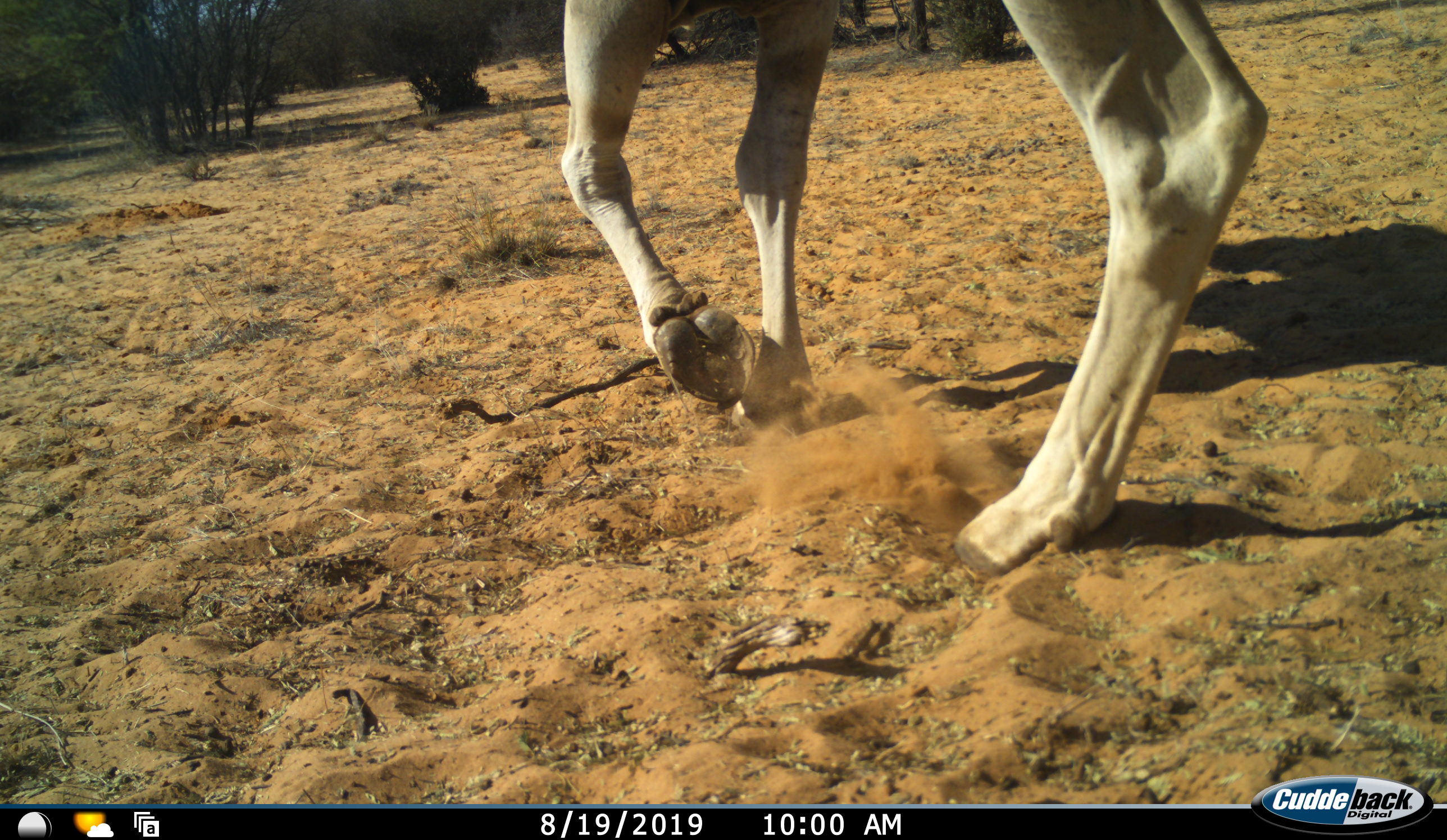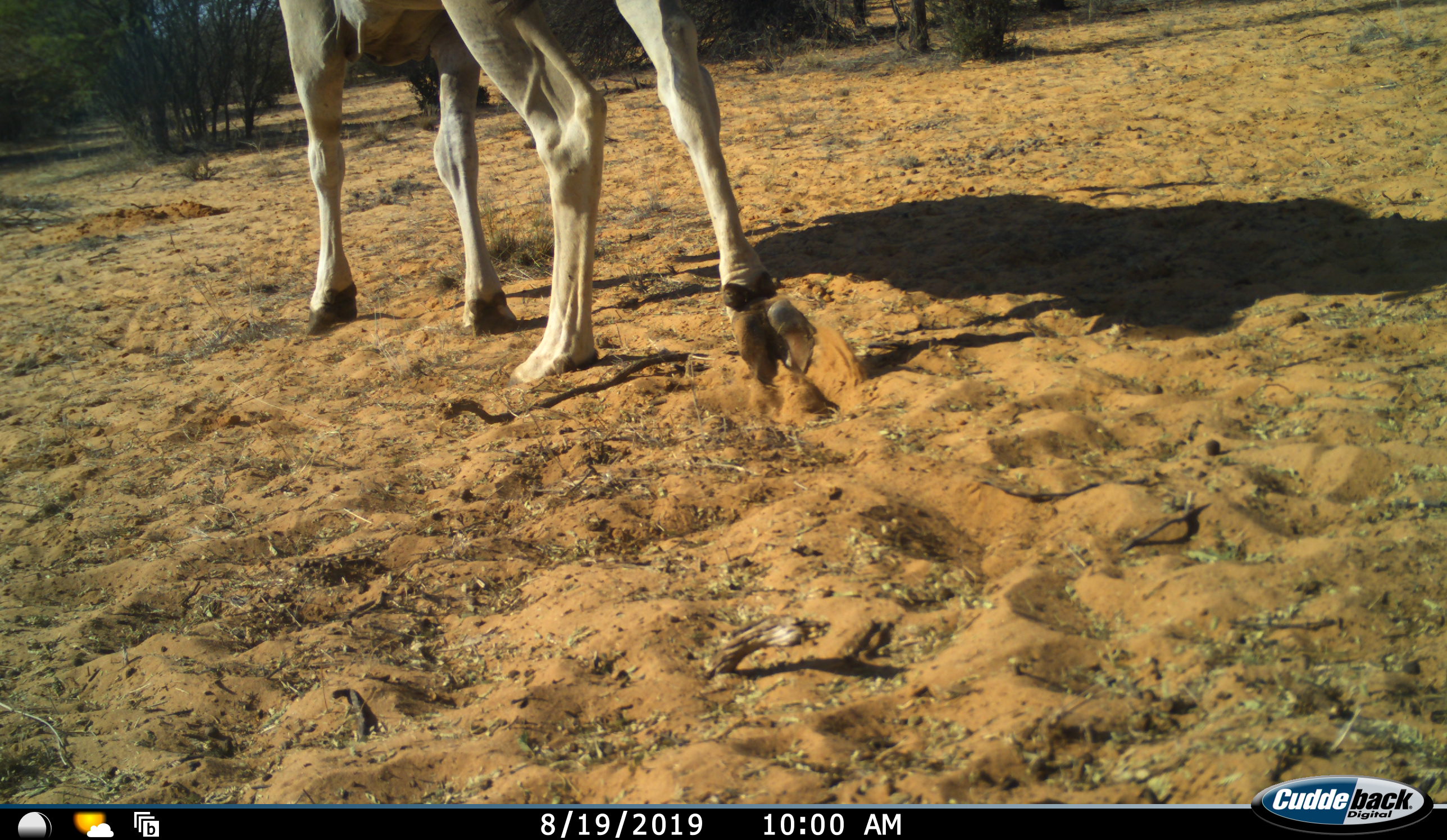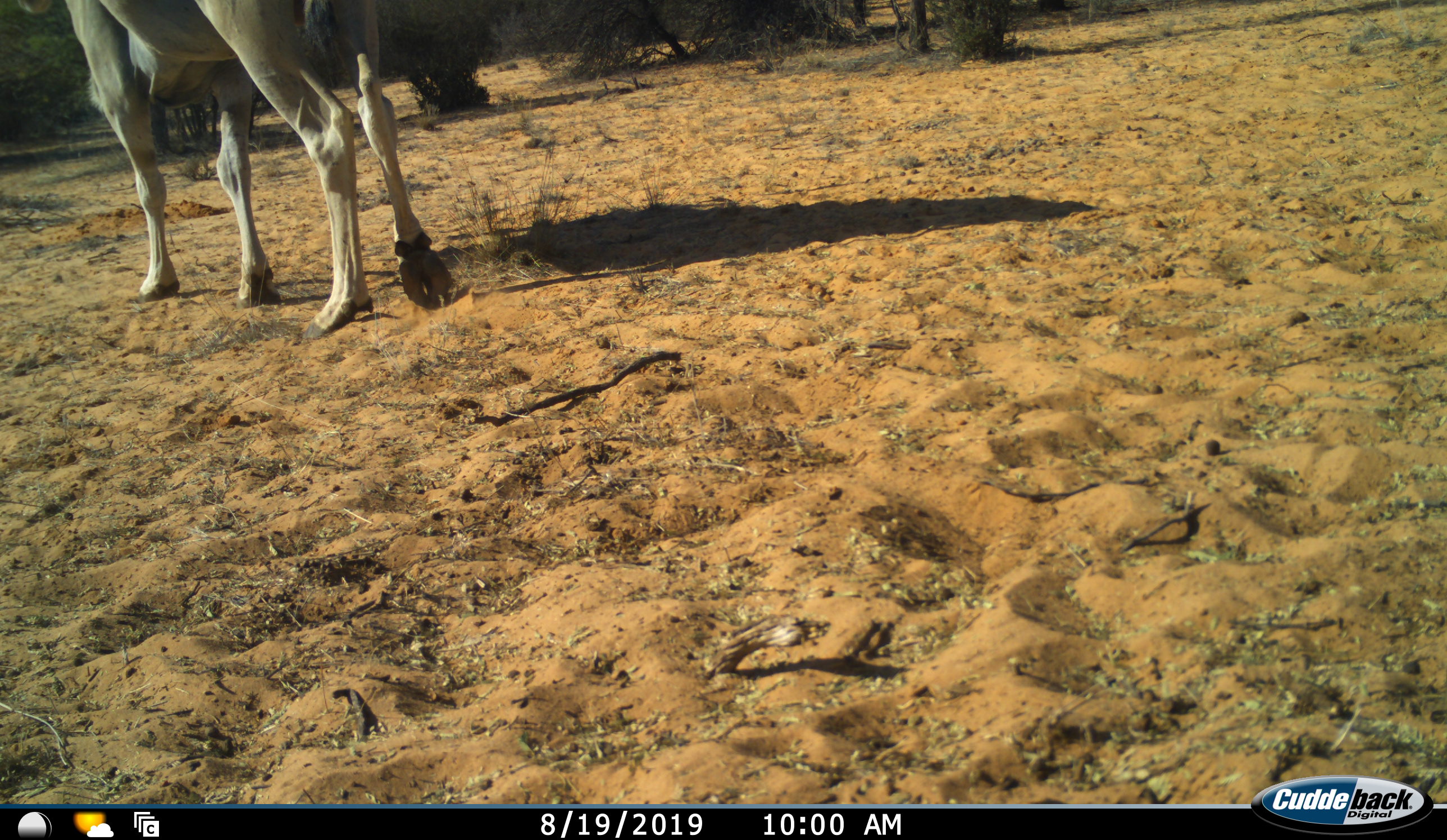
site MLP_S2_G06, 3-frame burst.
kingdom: Animalia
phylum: Chordata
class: Mammalia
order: Artiodactyla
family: Bovidae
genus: Tragelaphus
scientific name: Tragelaphus oryx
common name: eland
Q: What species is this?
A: Eland (Tragelaphus oryx).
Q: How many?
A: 1.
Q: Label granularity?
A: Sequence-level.